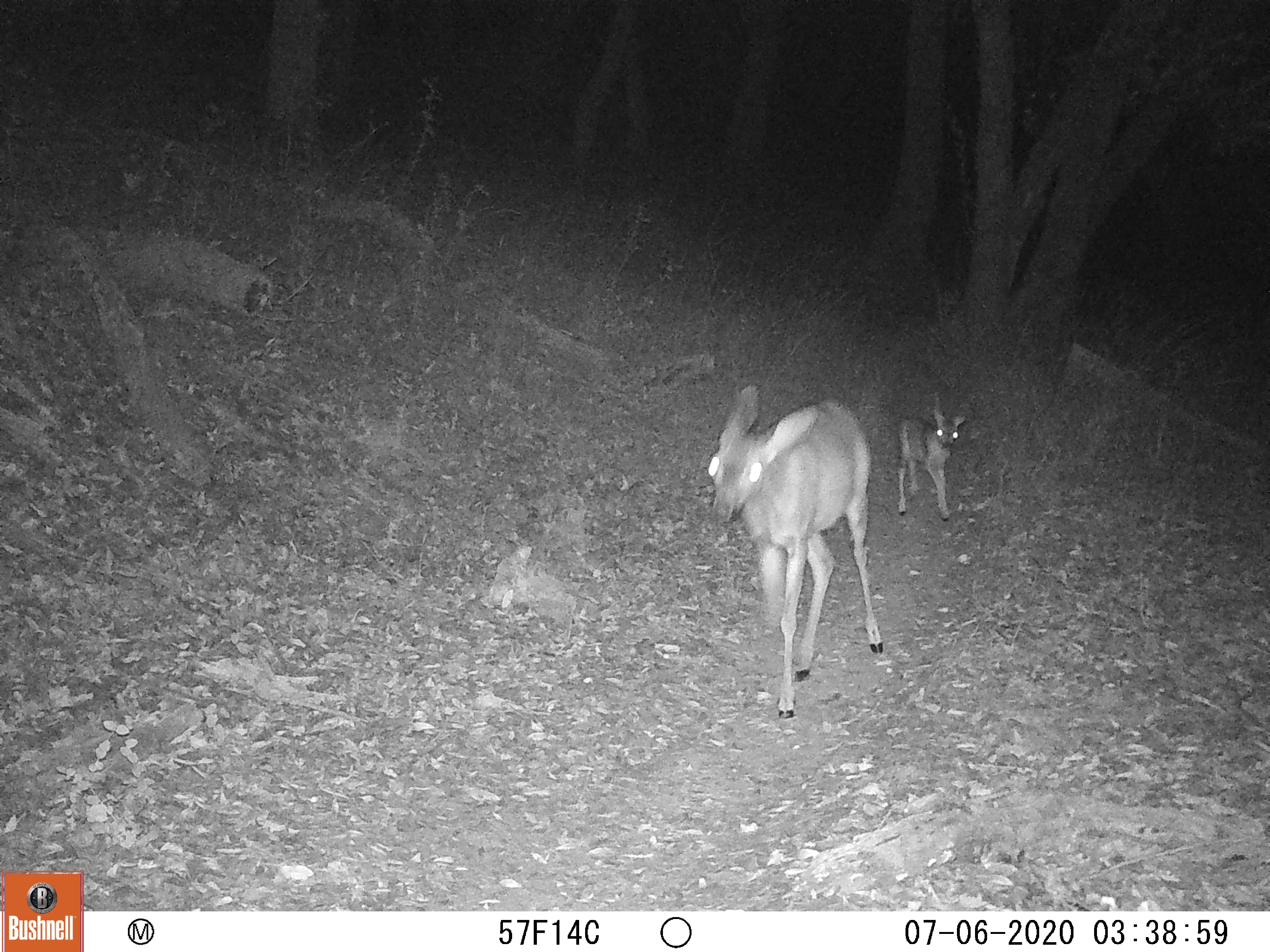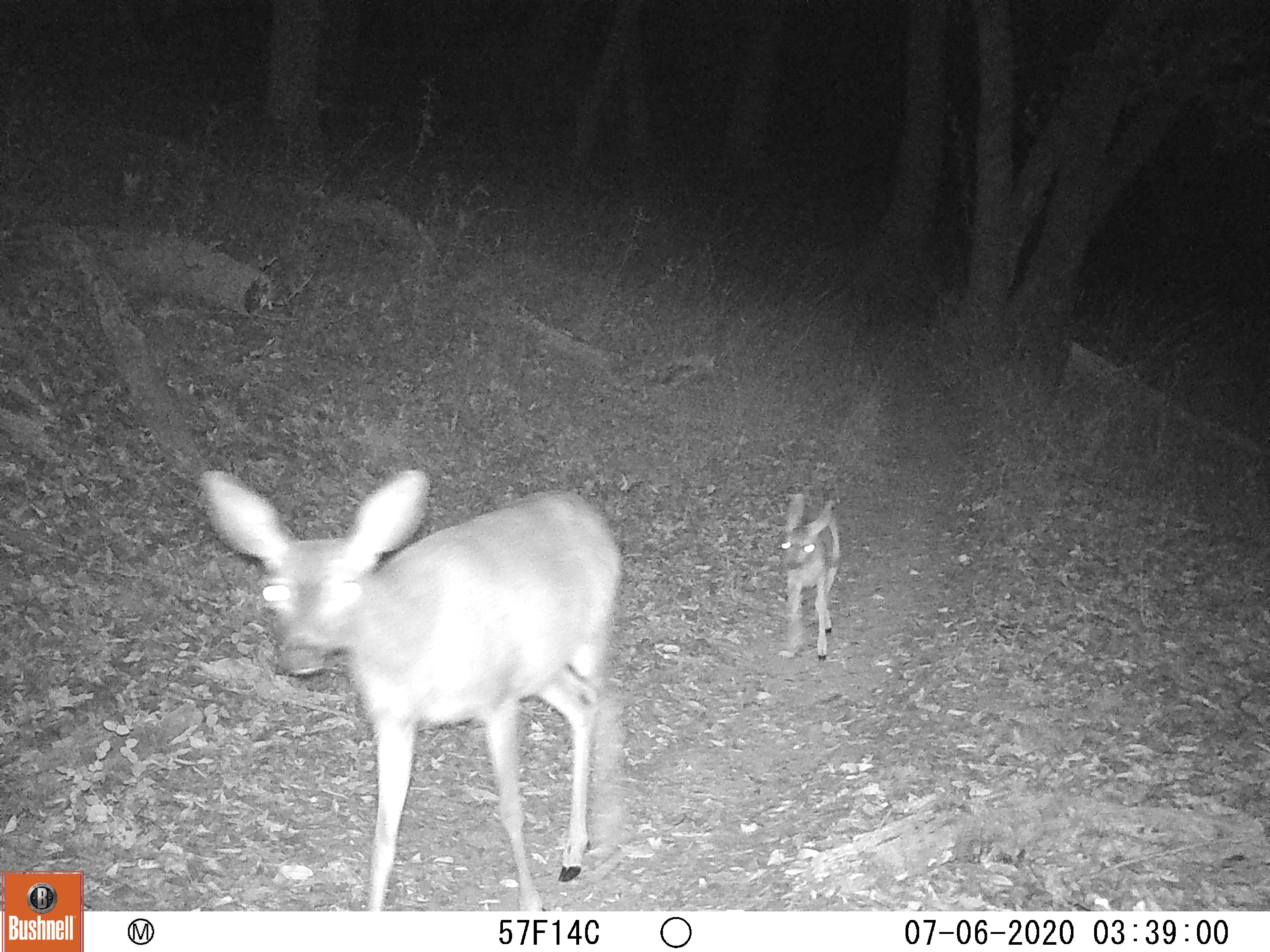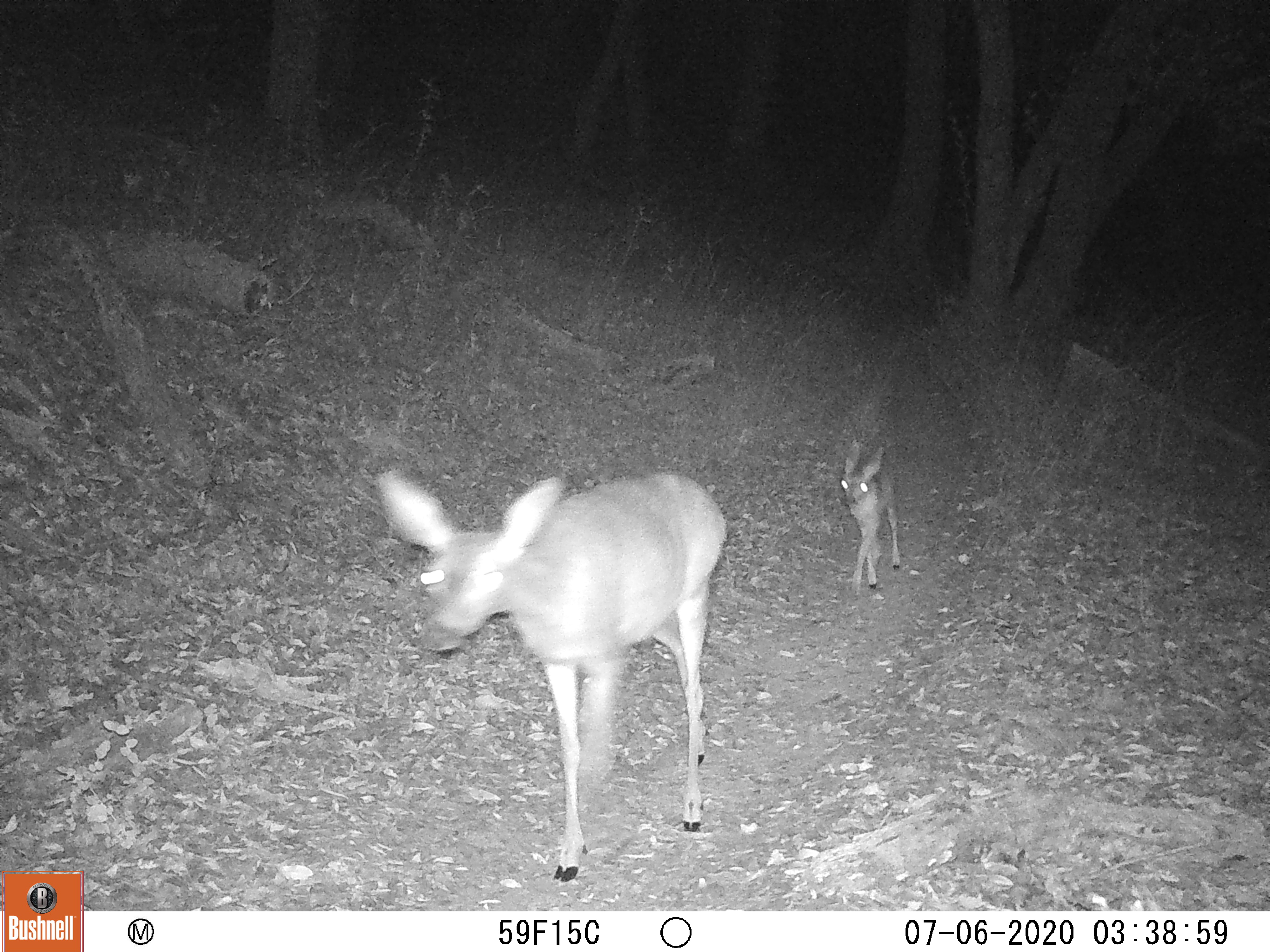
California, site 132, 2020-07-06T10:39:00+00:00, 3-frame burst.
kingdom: Animalia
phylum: Chordata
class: Mammalia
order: Artiodactyla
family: Cervidae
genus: Odocoileus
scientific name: Odocoileus hemionus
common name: mule deer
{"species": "mule deer (Odocoileus hemionus)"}